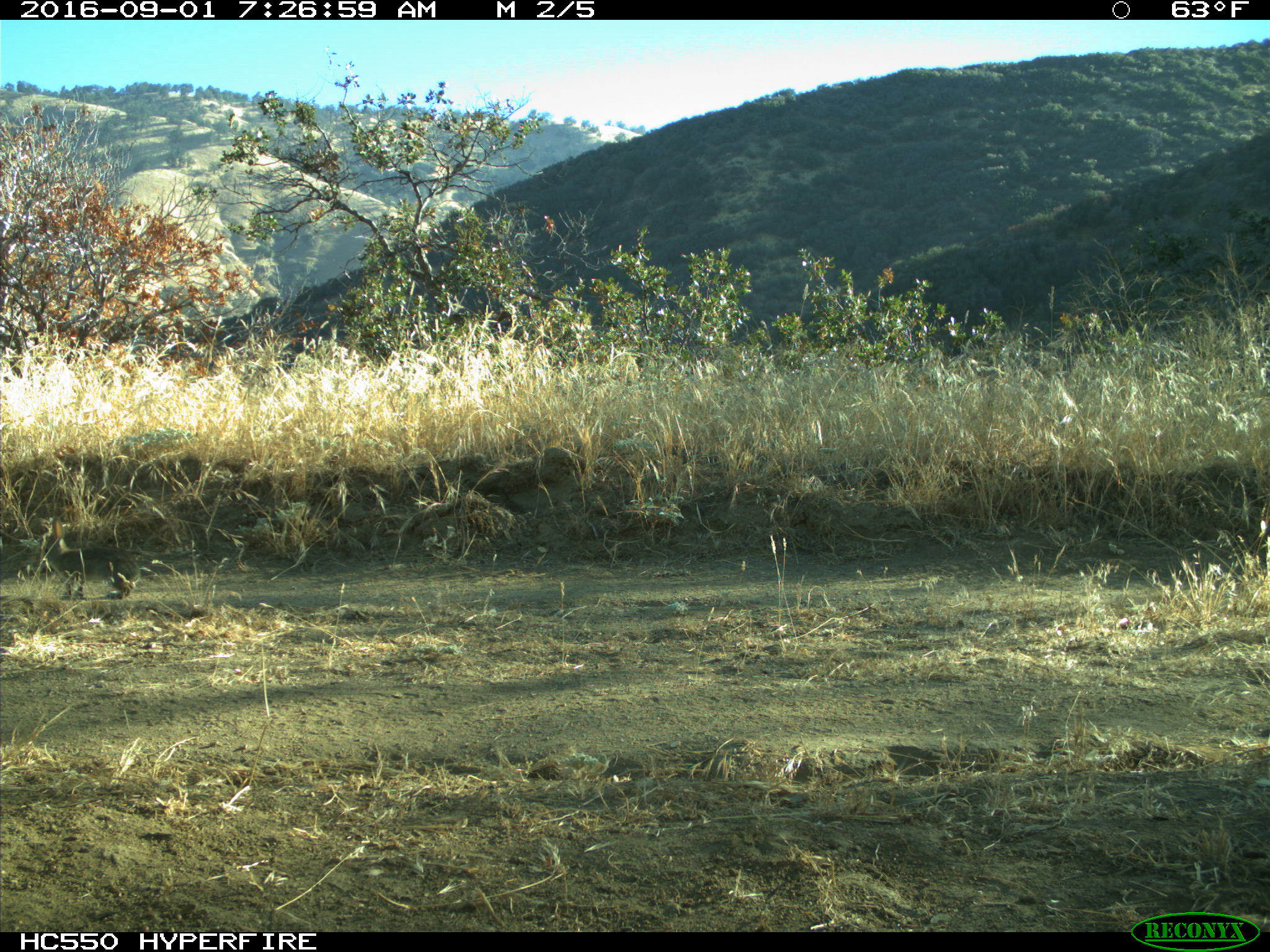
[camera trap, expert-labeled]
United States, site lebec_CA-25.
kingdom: Animalia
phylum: Chordata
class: Mammalia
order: Lagomorpha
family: Leporidae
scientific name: Leporidae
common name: rabbits and hares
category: unidentified rabbit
Unidentified rabbit (rabbits and hares) (Leporidae).